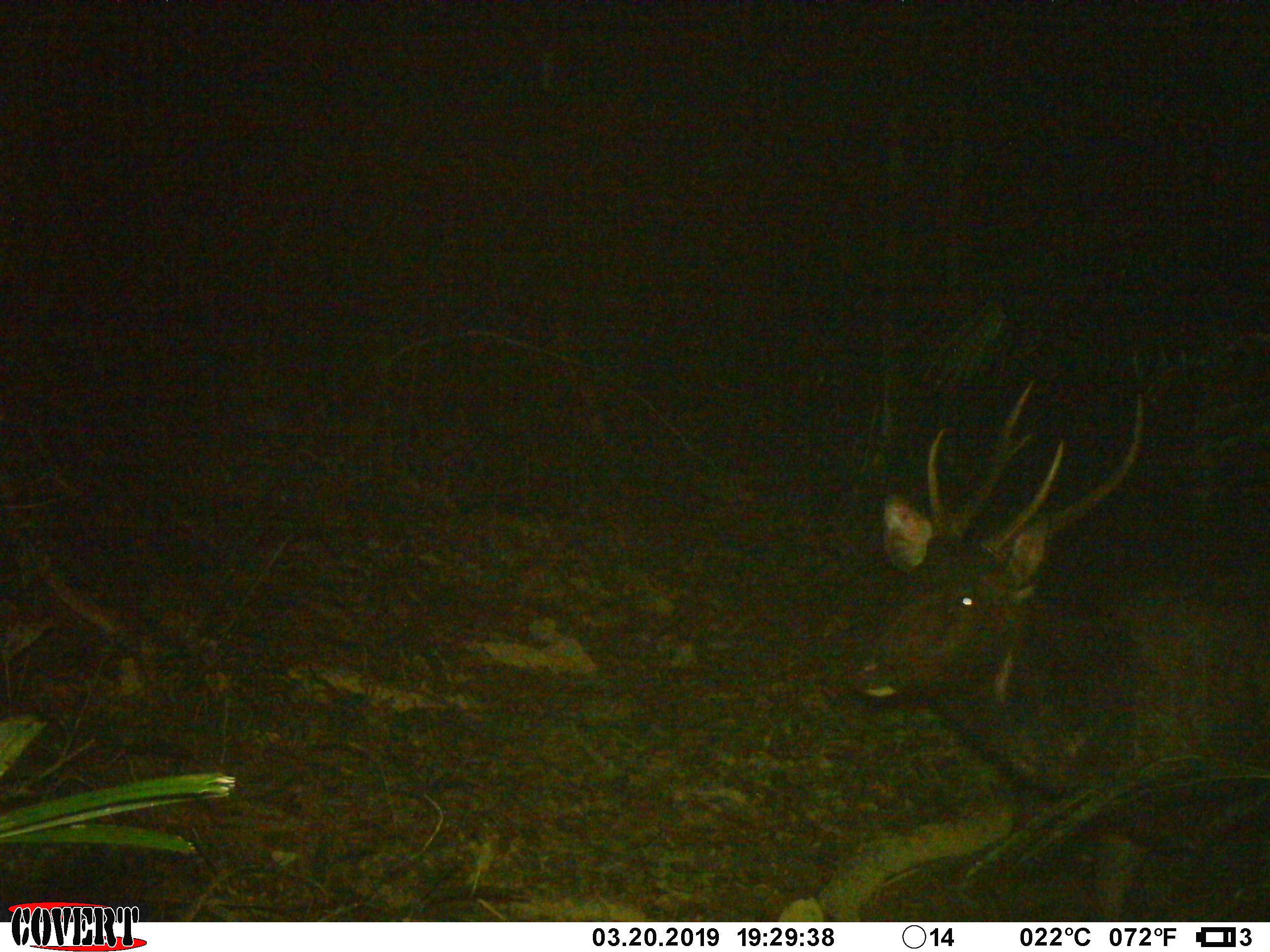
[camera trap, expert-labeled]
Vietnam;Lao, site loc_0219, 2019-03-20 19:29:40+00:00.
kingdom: Animalia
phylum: Chordata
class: Mammalia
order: Artiodactyla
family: Cervidae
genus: Rusa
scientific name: Rusa unicolor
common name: sambar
Sambar (Rusa unicolor). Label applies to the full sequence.